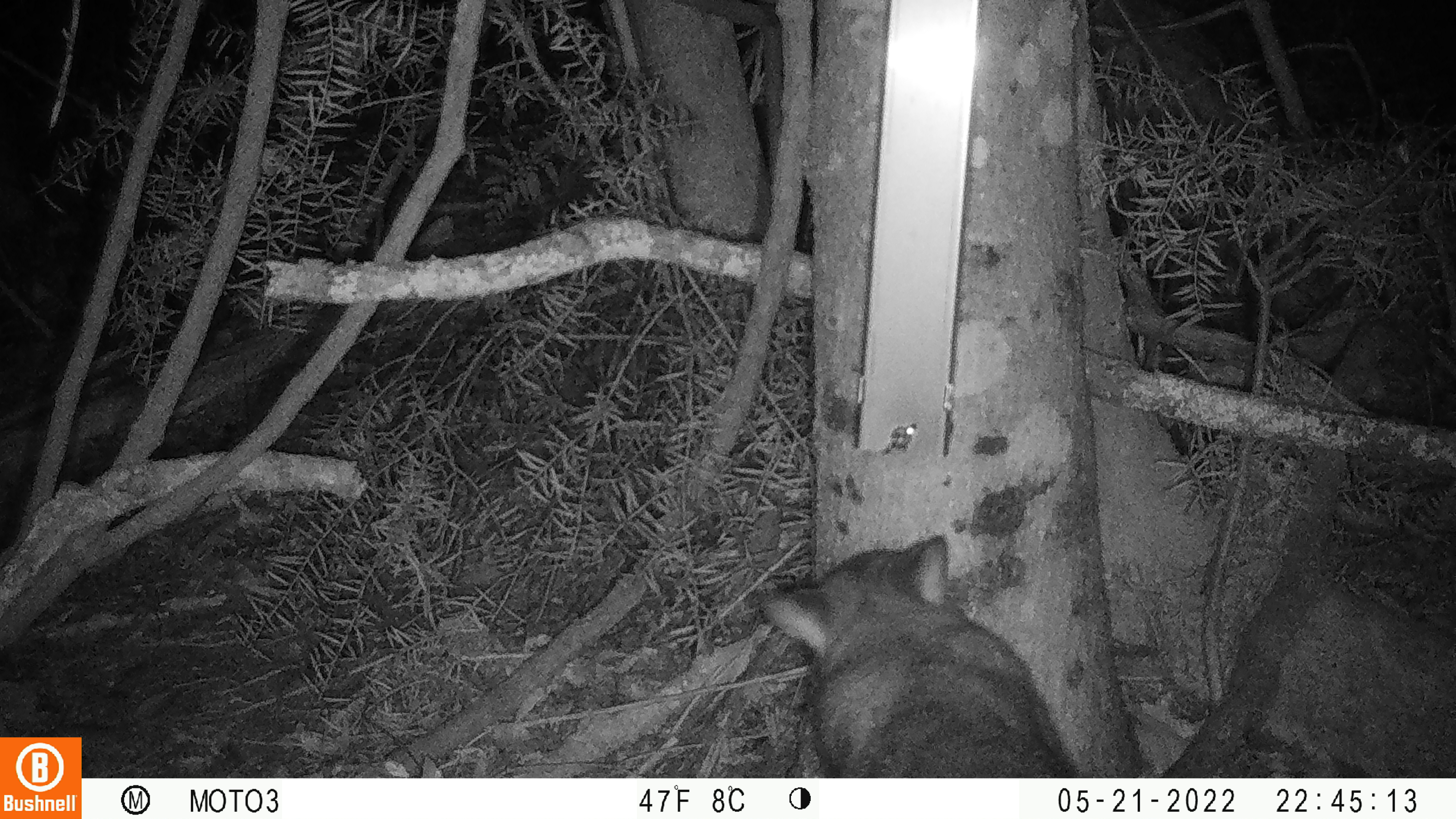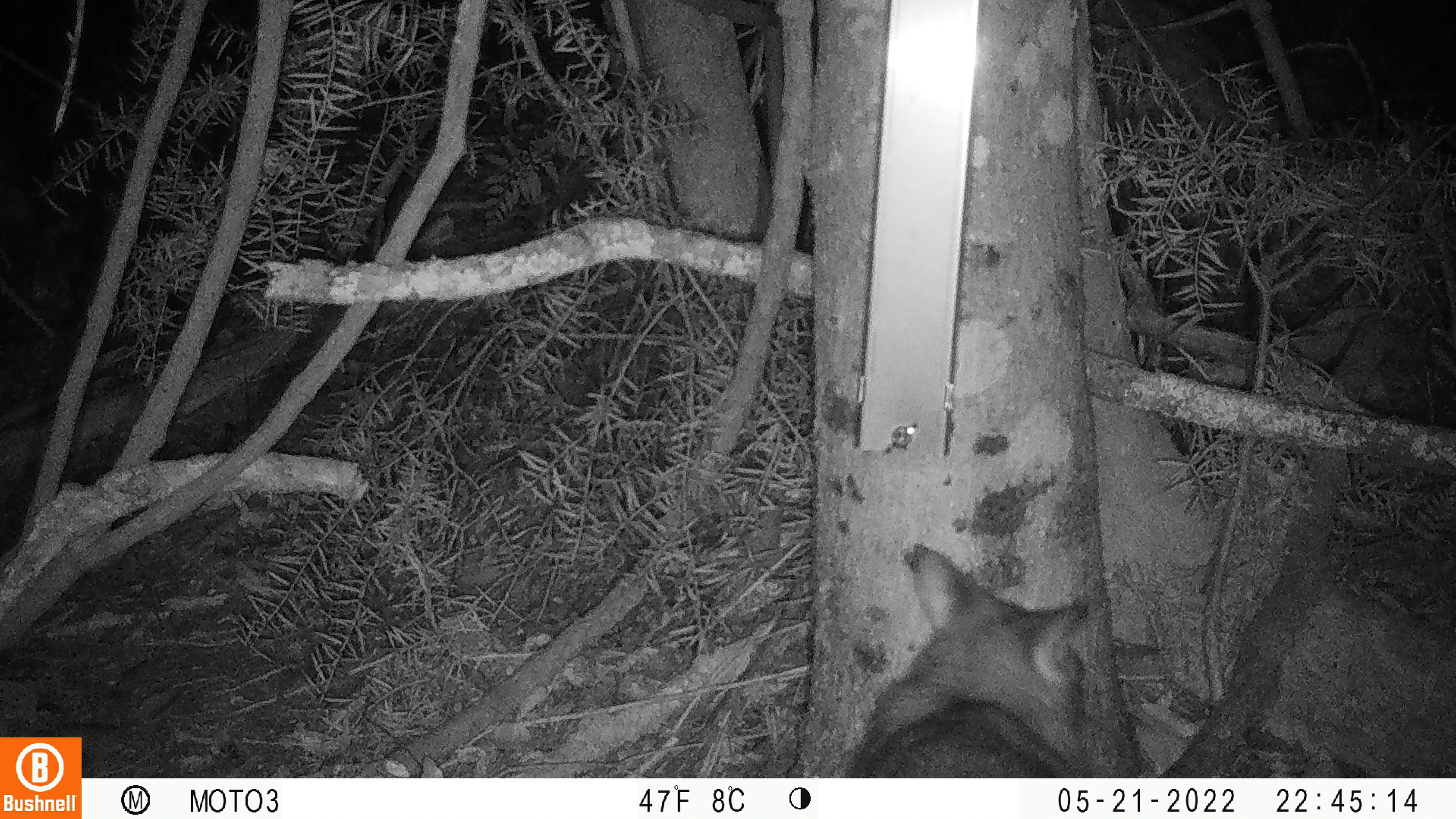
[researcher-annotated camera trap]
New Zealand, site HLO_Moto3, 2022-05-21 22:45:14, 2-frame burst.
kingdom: Animalia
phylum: Chordata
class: Mammalia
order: Diprotodontia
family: Phalangeridae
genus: Trichosurus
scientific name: Trichosurus vulpecula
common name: common brushtail possum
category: possum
Possum (common brushtail possum) (Trichosurus vulpecula).